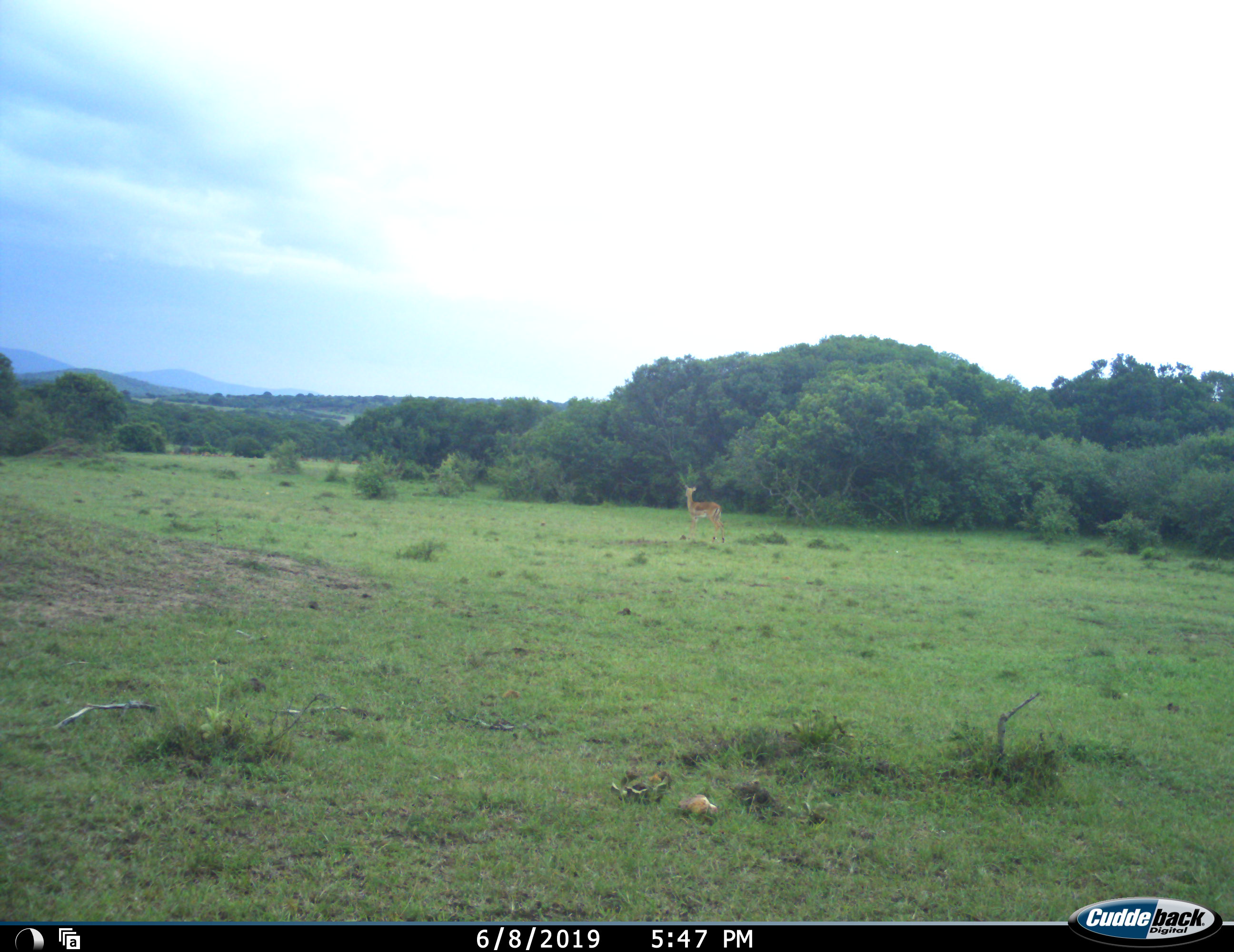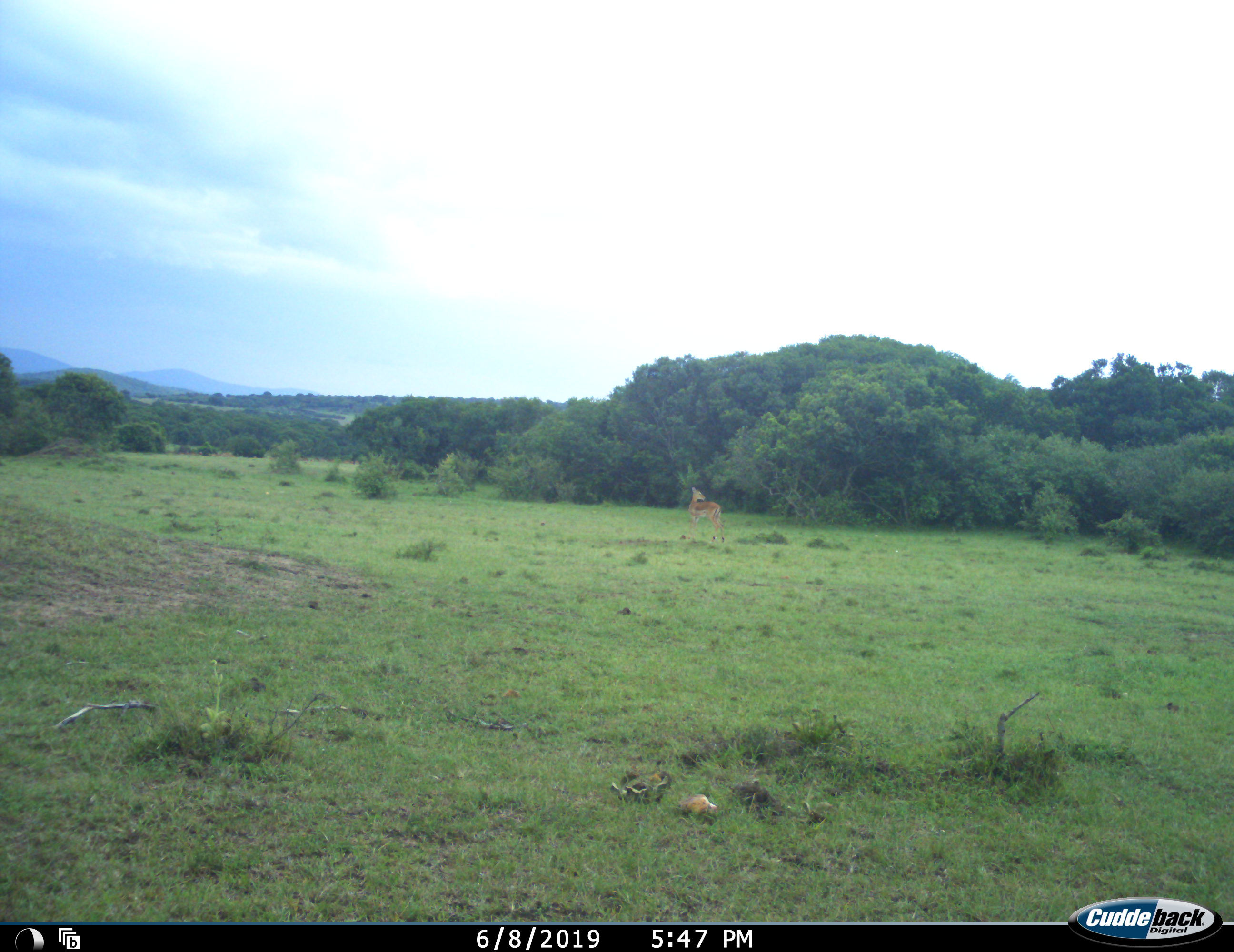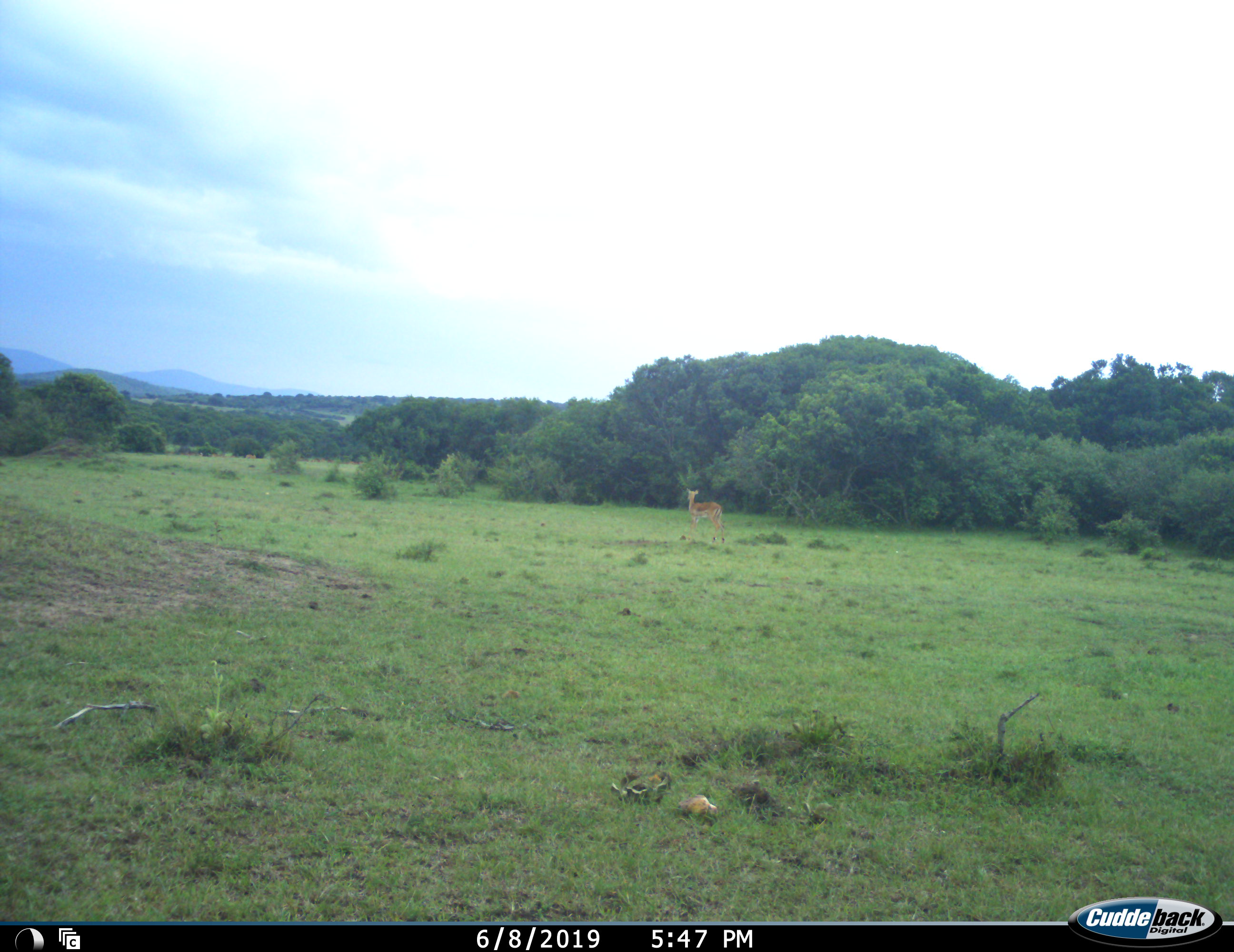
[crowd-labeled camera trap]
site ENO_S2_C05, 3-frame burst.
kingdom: Animalia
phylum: Chordata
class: Mammalia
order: Artiodactyla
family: Bovidae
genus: Aepyceros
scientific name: Aepyceros melampus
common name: impala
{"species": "impala (Aepyceros melampus)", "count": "1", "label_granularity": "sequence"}